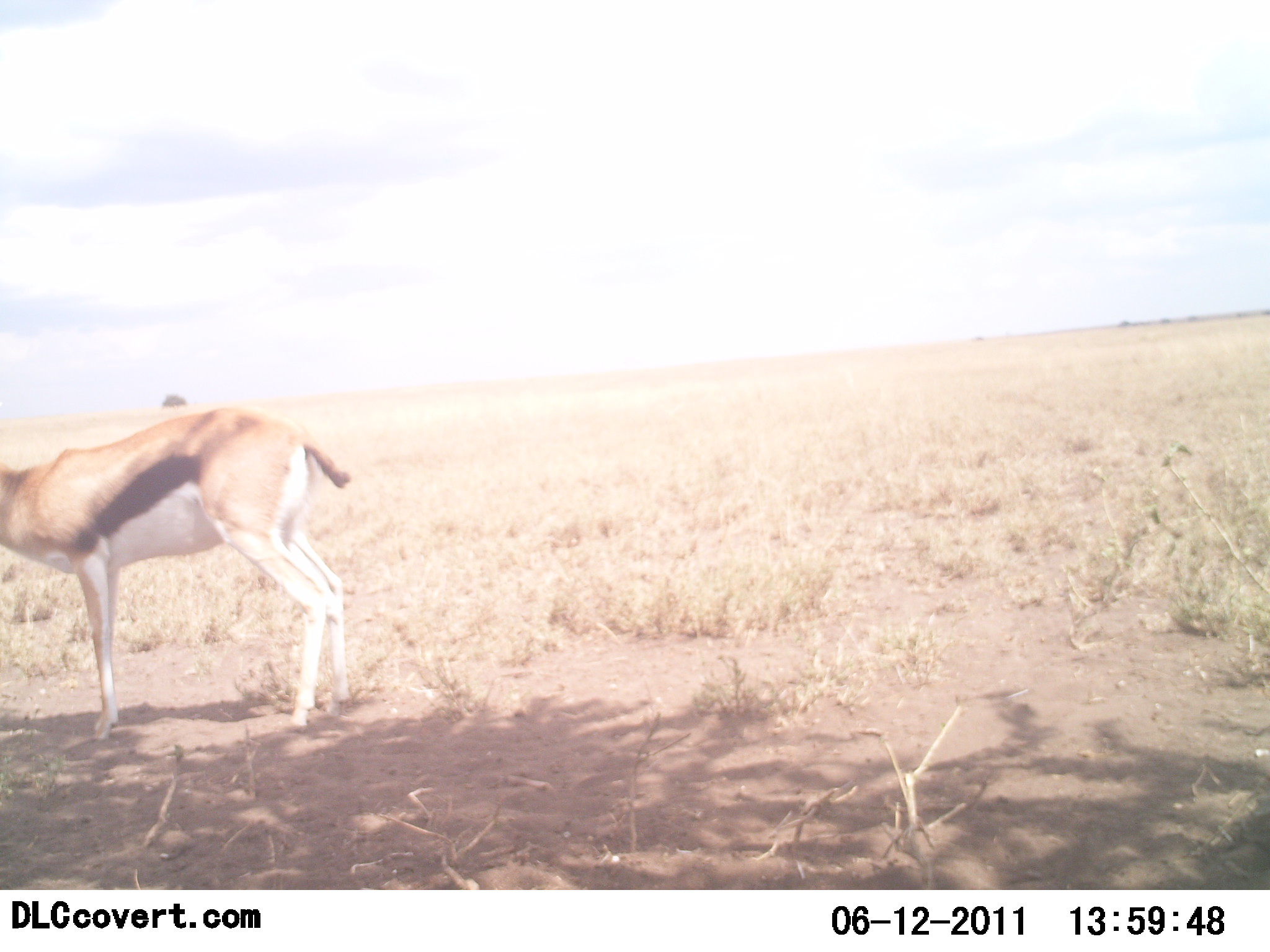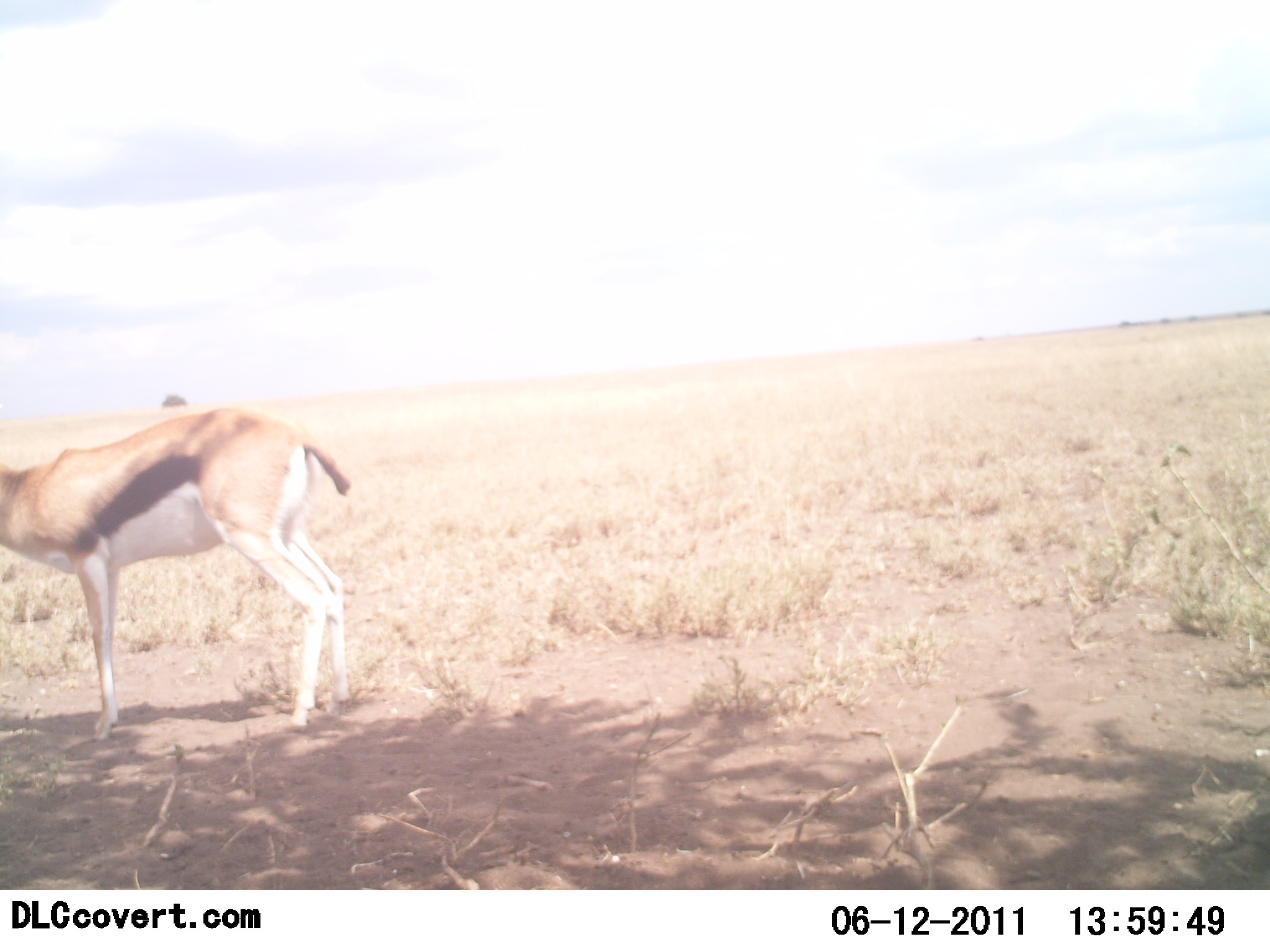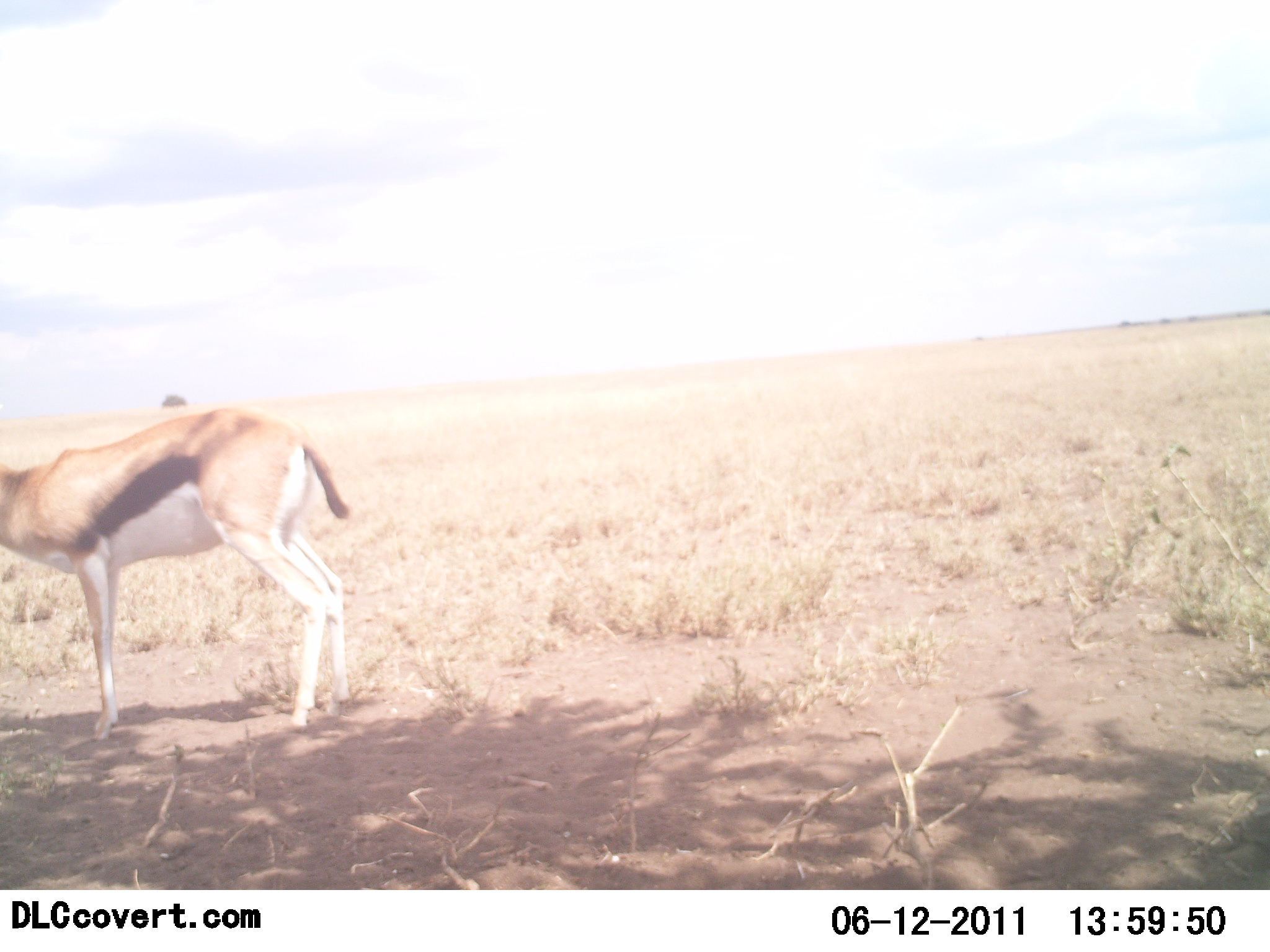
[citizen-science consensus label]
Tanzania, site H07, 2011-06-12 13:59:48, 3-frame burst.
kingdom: Animalia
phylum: Chordata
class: Mammalia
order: Artiodactyla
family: Bovidae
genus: Eudorcas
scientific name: Eudorcas thomsonii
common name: thomson's gazelle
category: gazellethomsons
Gazellethomsons (thomson's gazelle) (Eudorcas thomsonii), count 1. Behavior (volunteer vote fractions): standing 100%, resting 0%, moving 0%, interacting 0%. Young present (vote fraction): 0%. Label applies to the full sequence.